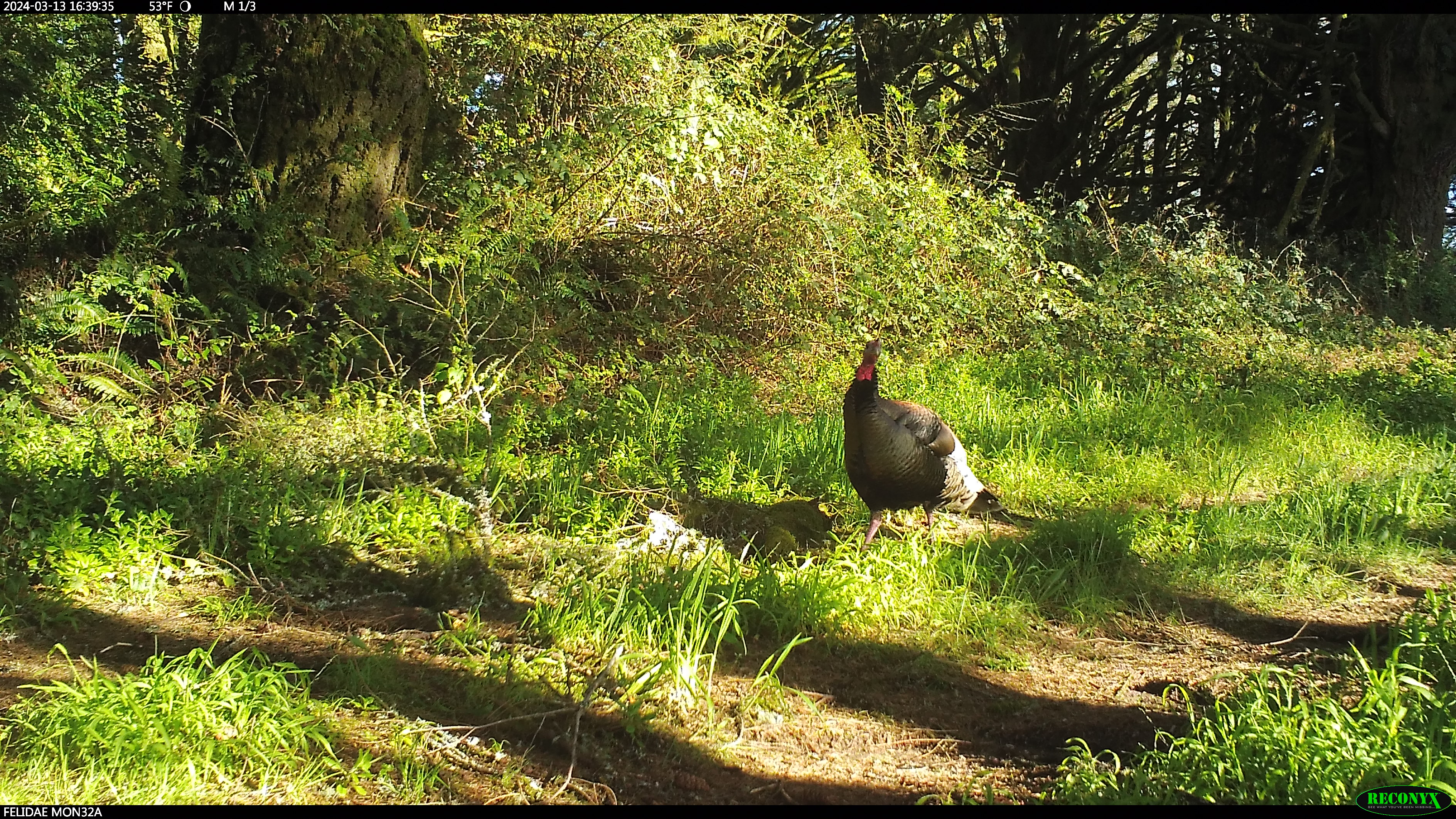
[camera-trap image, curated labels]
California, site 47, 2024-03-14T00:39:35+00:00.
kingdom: Animalia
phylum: Chordata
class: Aves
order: Galliformes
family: Phasianidae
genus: Meleagris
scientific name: Meleagris gallopavo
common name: turkey